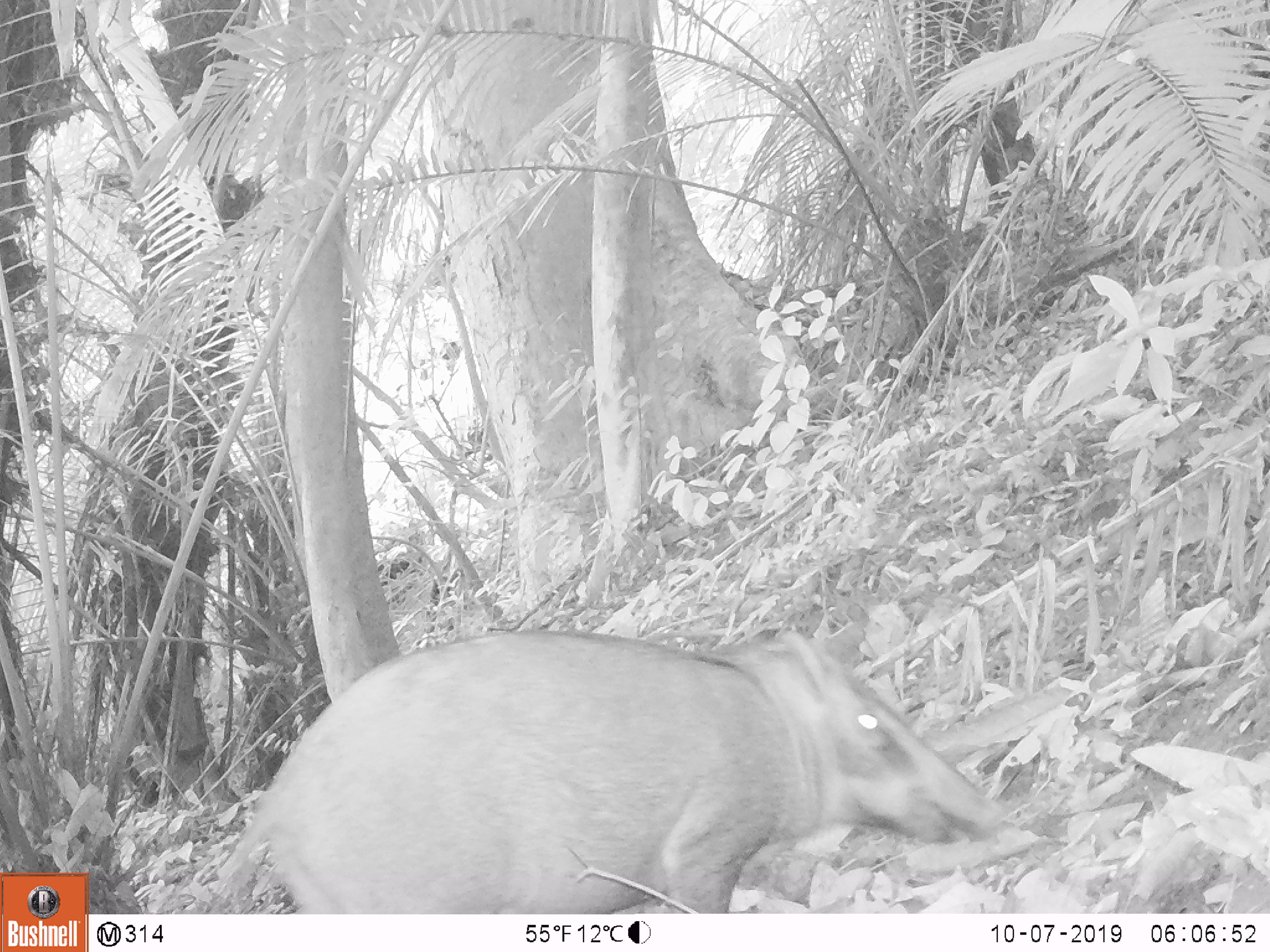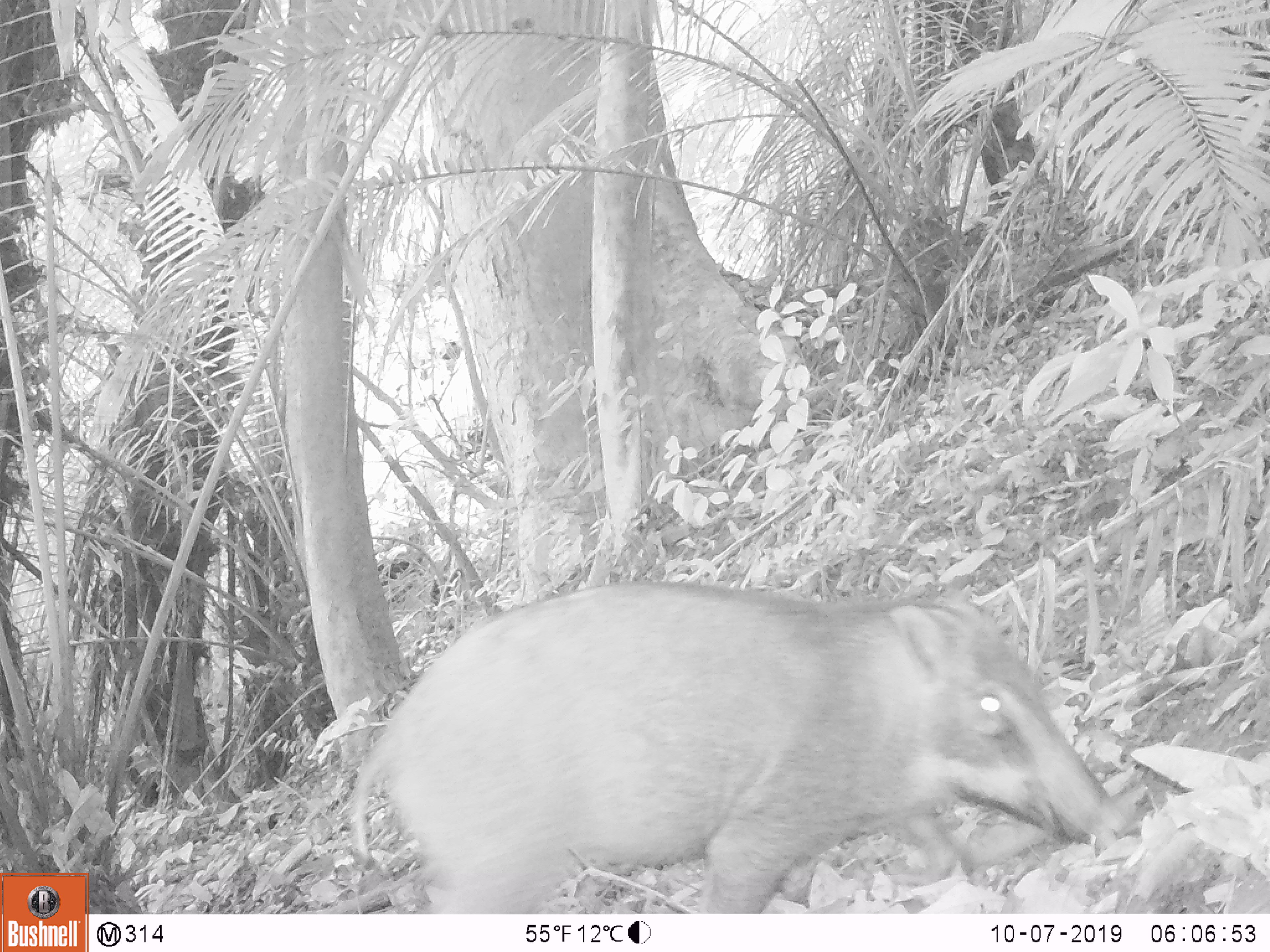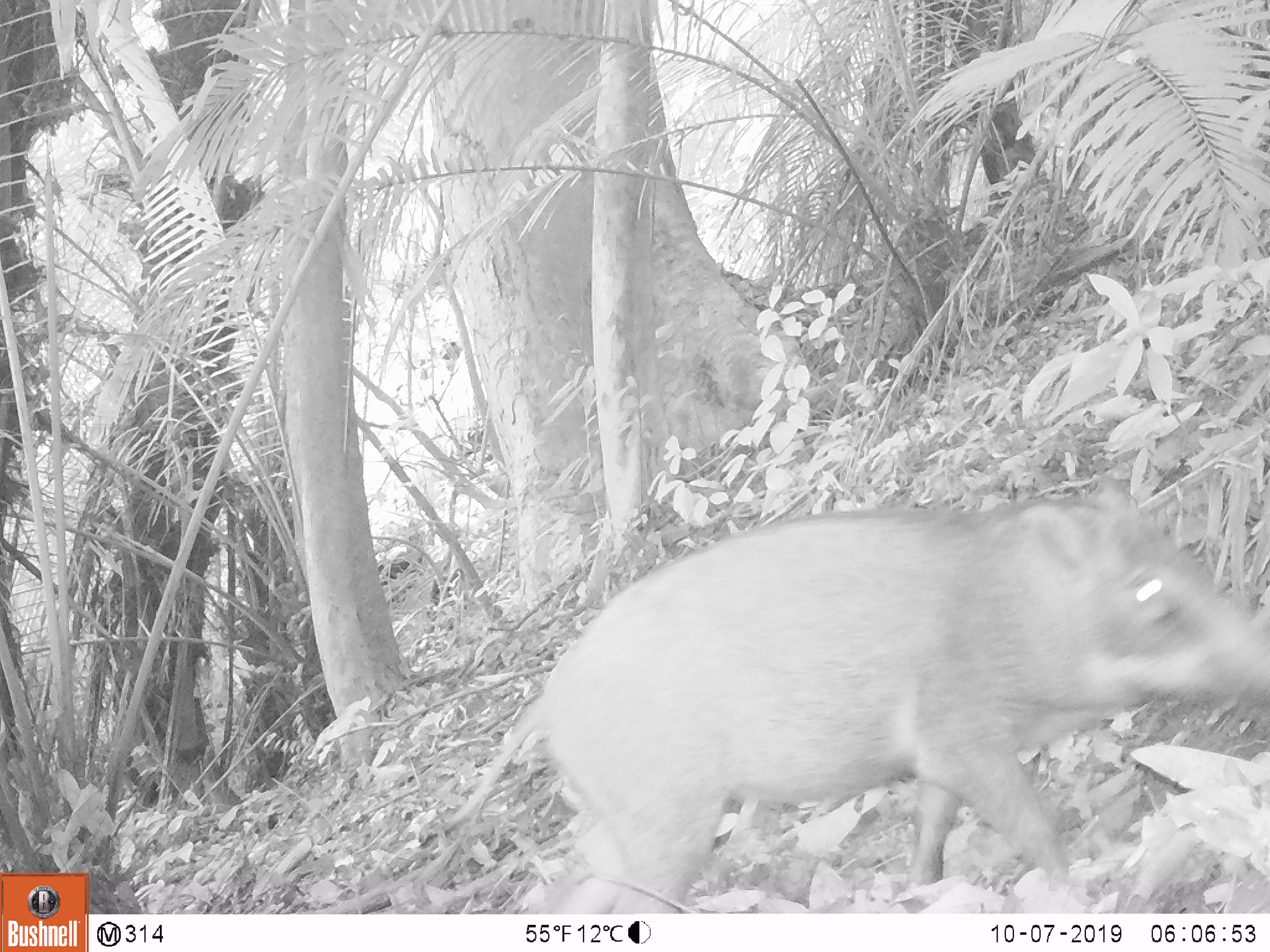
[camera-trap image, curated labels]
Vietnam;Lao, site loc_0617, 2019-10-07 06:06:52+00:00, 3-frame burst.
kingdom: Animalia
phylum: Chordata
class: Mammalia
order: Artiodactyla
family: Suidae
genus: Sus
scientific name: Sus scrofa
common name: eurasian wild pig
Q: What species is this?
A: Eurasian wild pig (Sus scrofa).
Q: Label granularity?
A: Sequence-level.